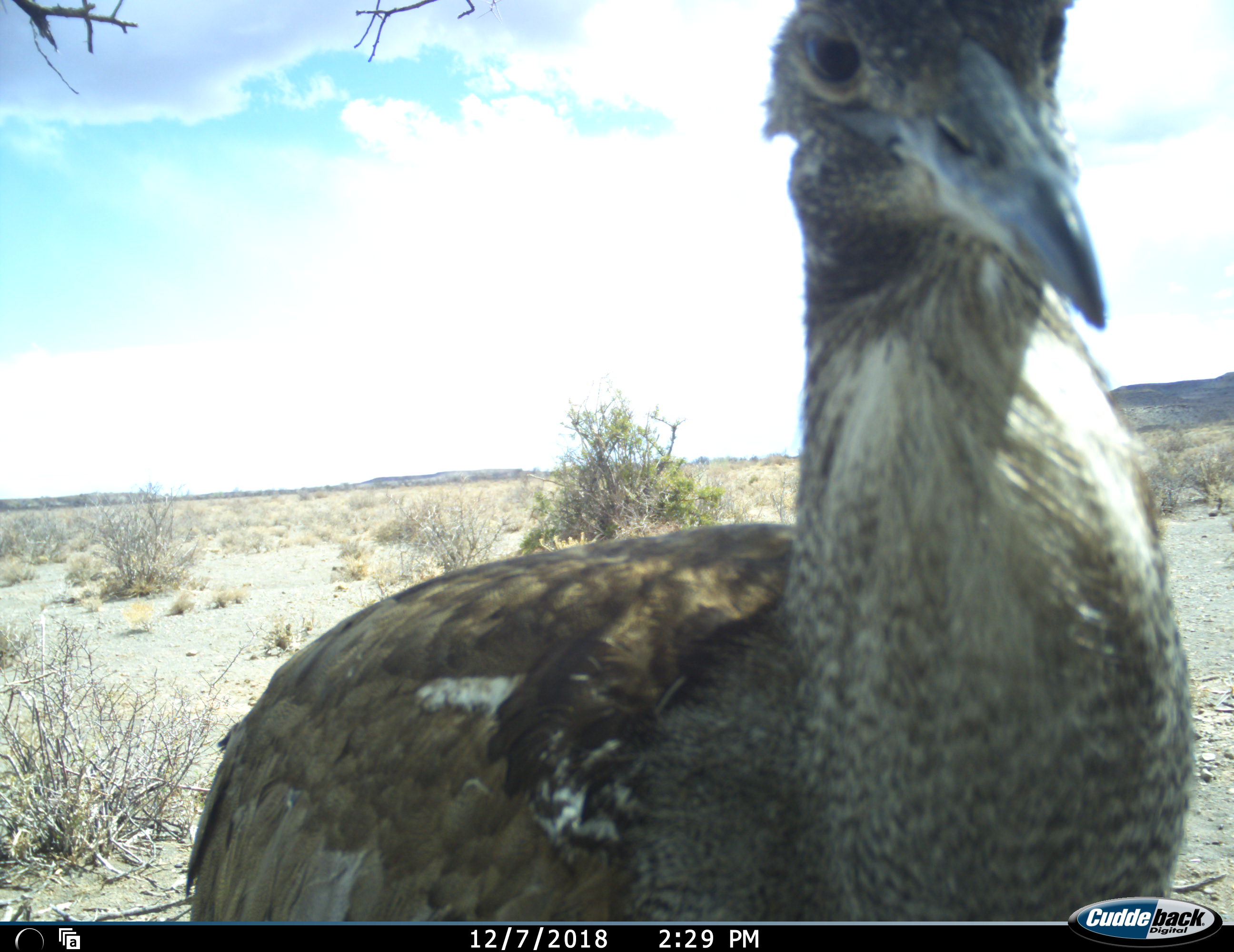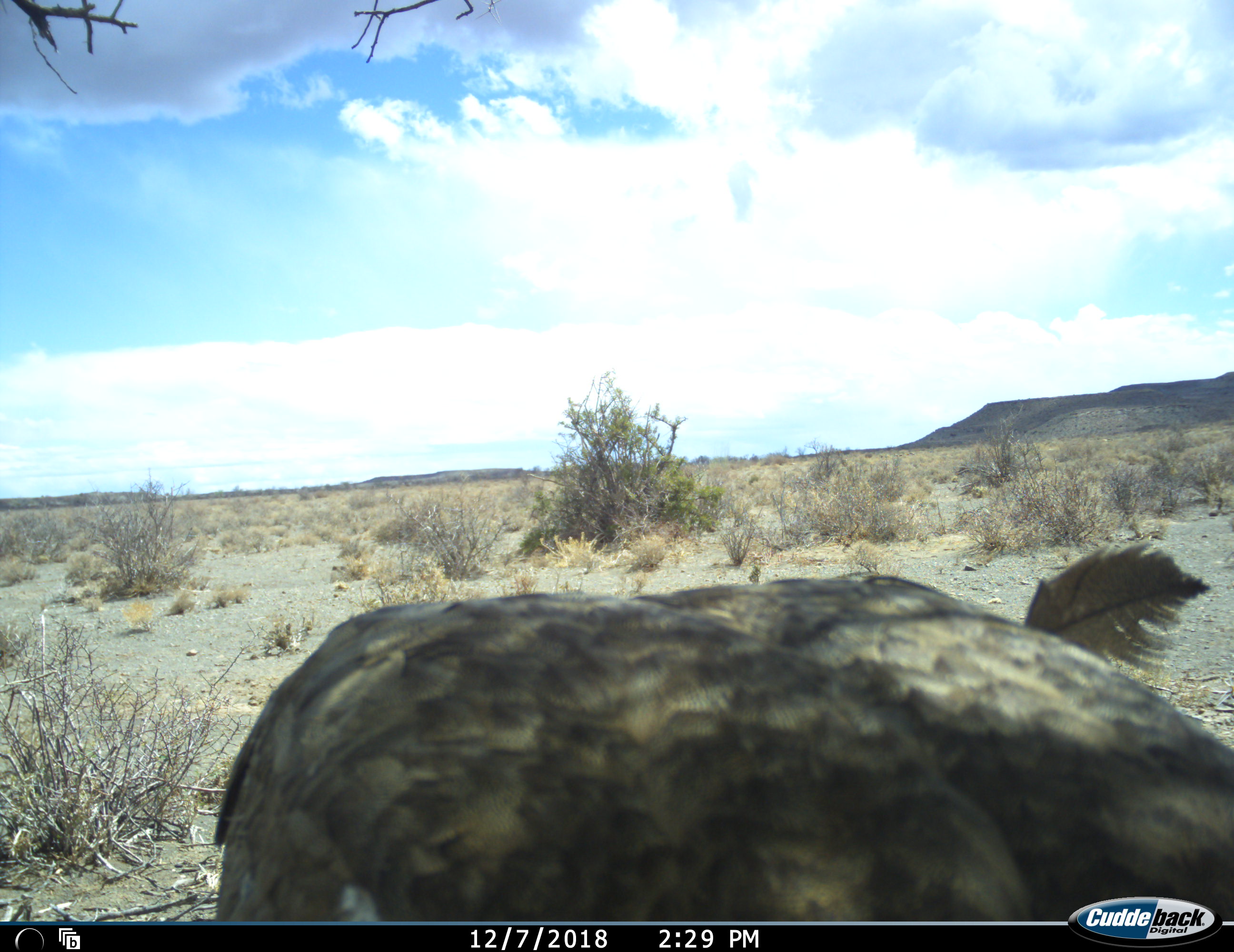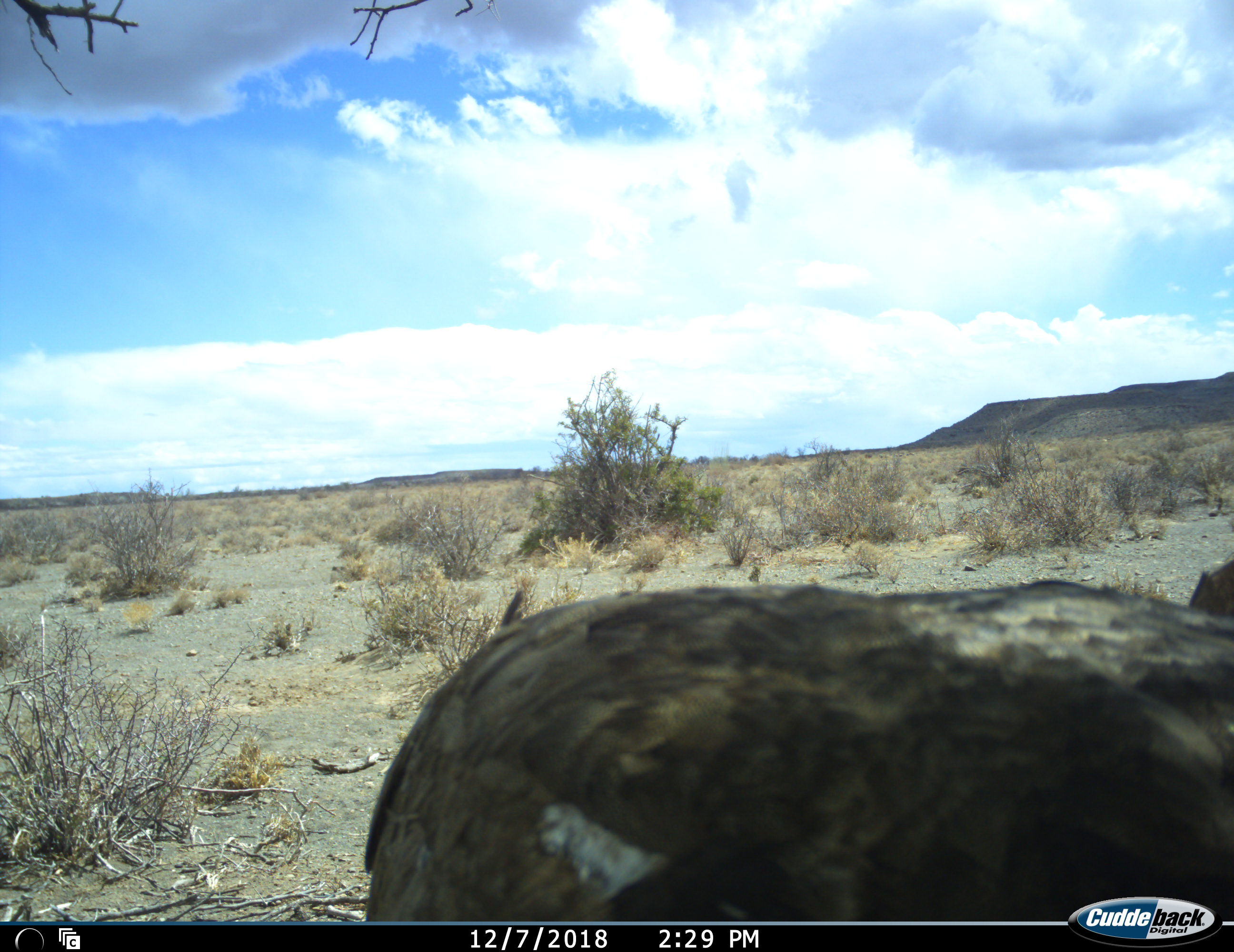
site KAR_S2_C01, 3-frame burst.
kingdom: Animalia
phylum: Chordata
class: Aves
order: Otidiformes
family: Otididae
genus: Ardeotis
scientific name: Ardeotis kori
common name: kori bustard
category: bustardkori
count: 1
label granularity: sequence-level